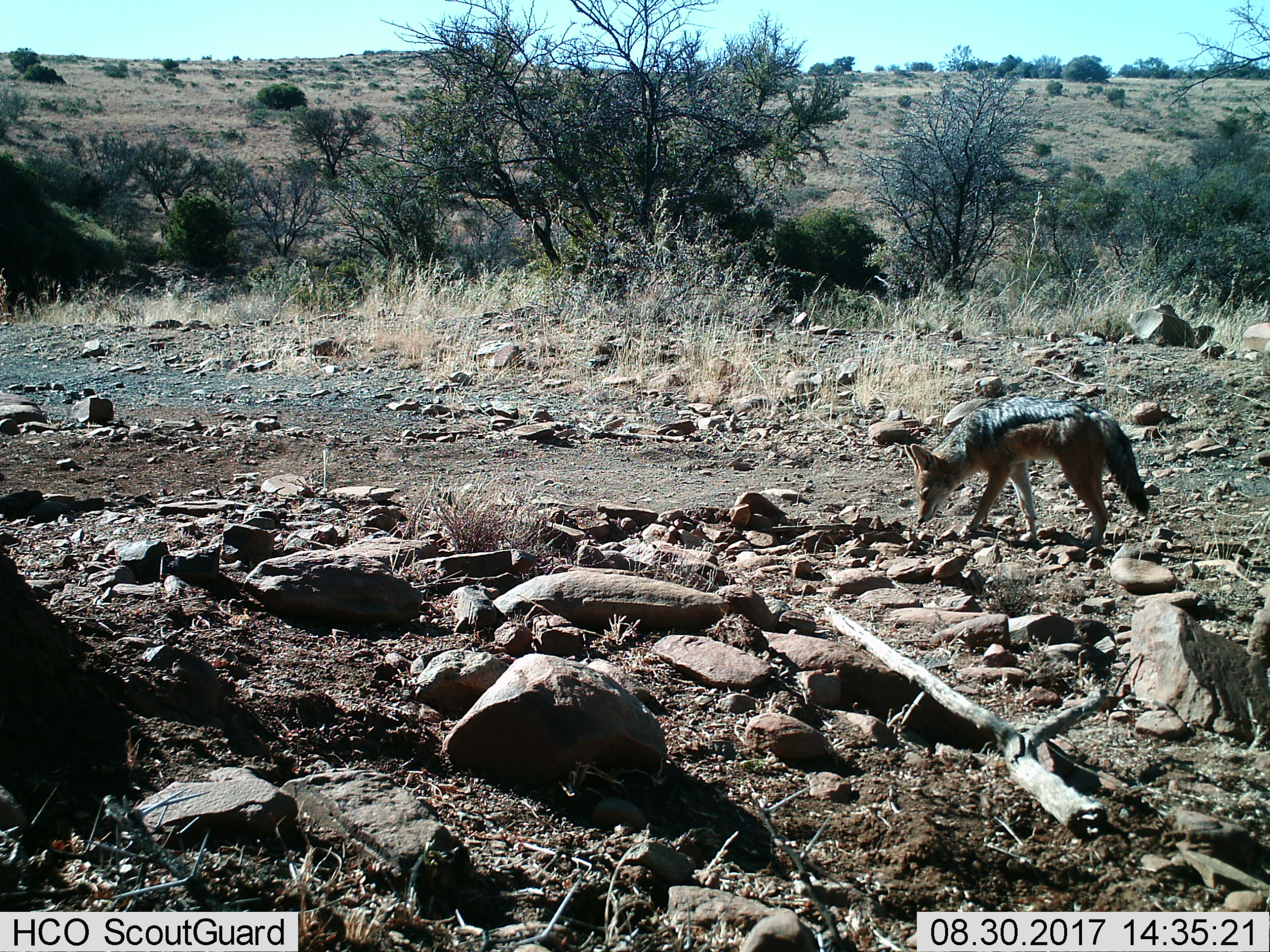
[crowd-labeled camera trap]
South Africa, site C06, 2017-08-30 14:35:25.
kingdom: Animalia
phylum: Chordata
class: Mammalia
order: Carnivora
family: Canidae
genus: Lupulella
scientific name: Lupulella mesomelas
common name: black-backed jackal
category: jackalblackbacked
Jackalblackbacked (black-backed jackal) (Lupulella mesomelas), count 1. Behavior (volunteer vote fractions): standing 50%, resting 0%, moving 50%, interacting 0%. Young present (vote fraction): 0%. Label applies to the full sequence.